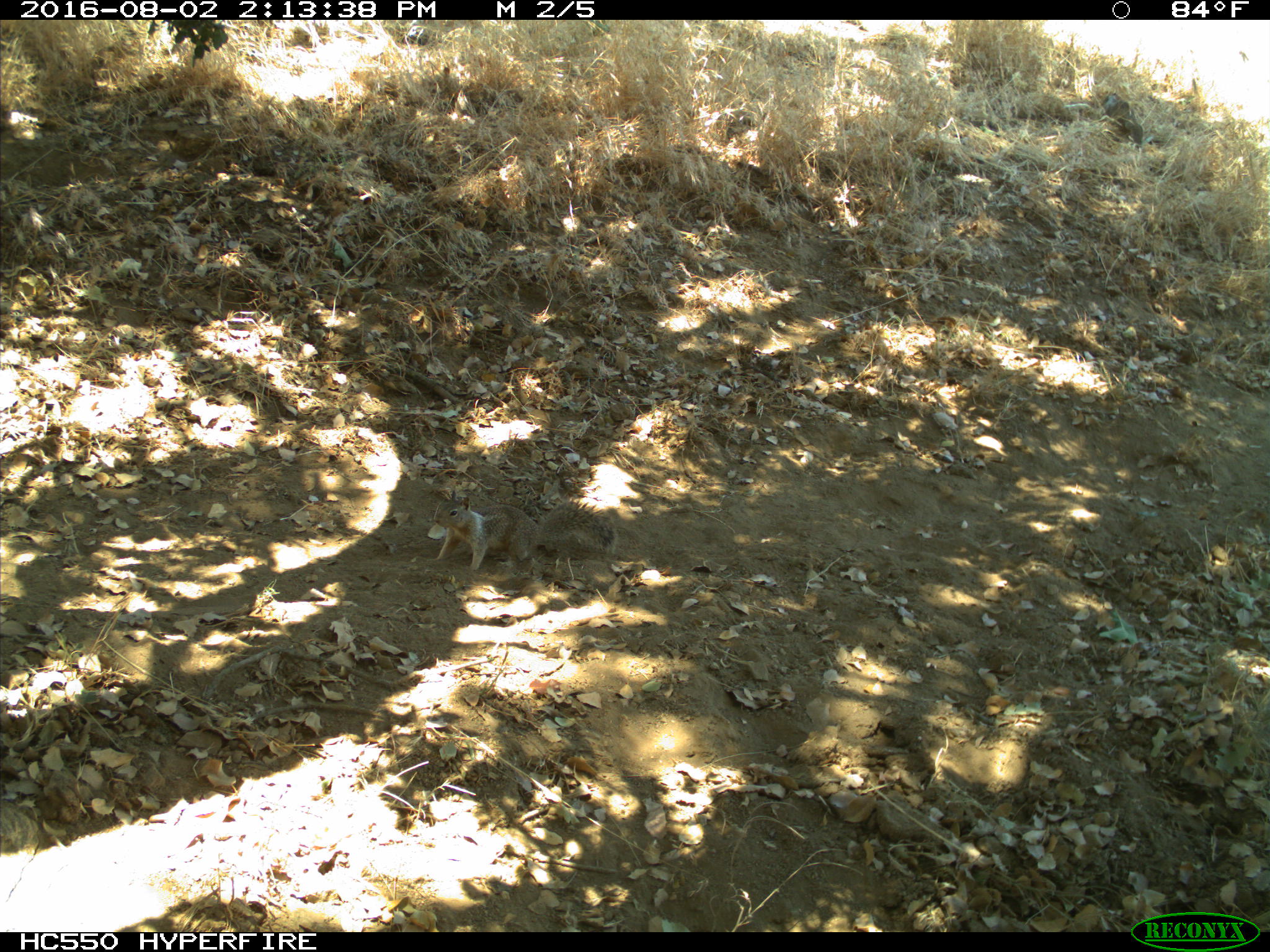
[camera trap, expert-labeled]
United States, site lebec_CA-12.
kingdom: Animalia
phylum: Chordata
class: Mammalia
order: Rodentia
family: Sciuridae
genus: Otospermophilus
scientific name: Otospermophilus beecheyi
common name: california ground squirrel